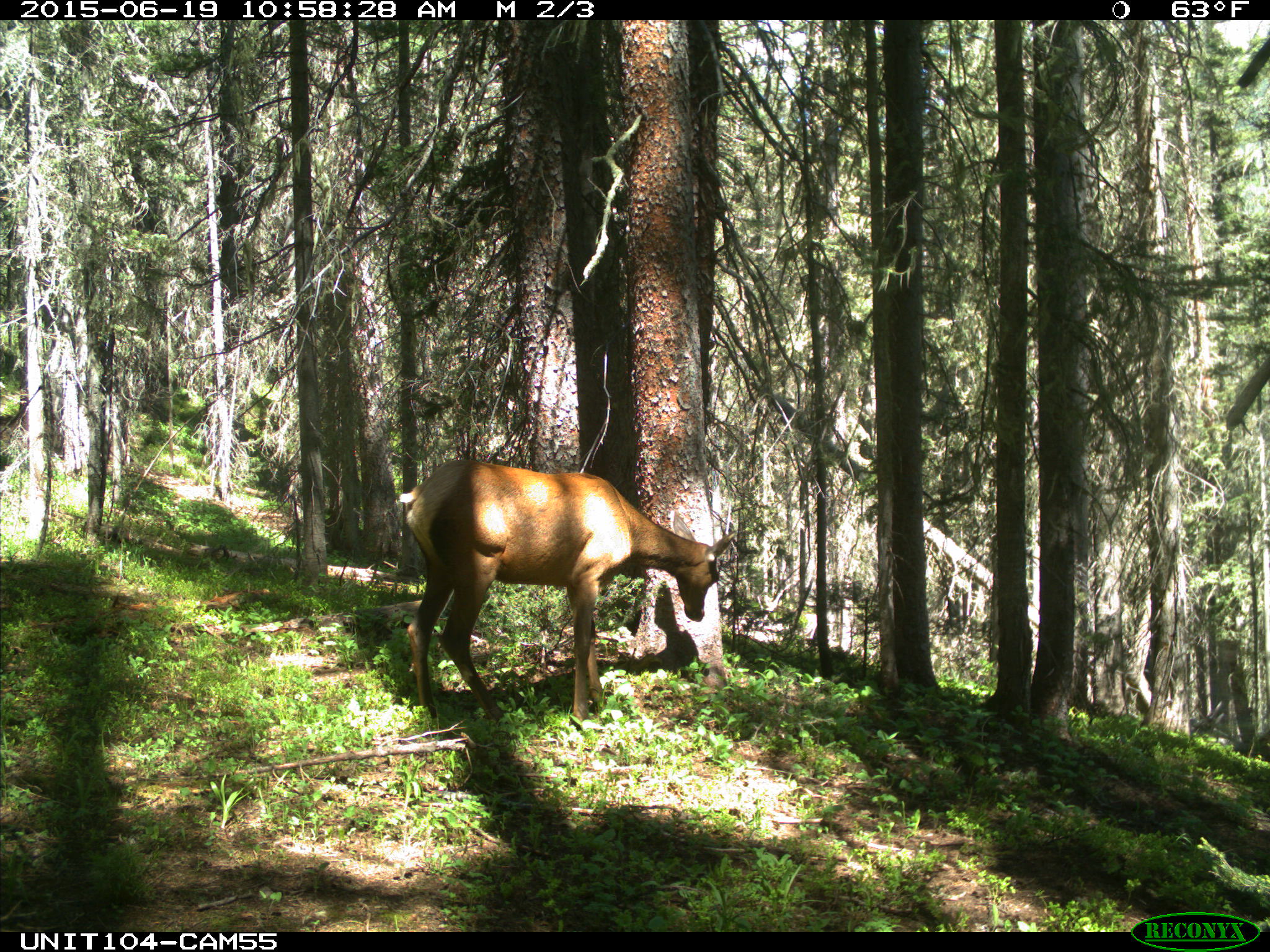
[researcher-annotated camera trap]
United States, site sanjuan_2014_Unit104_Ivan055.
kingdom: Animalia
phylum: Chordata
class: Mammalia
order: Artiodactyla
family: Cervidae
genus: Cervus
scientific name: Cervus elaphus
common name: red deer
Cervus elaphus (red deer).